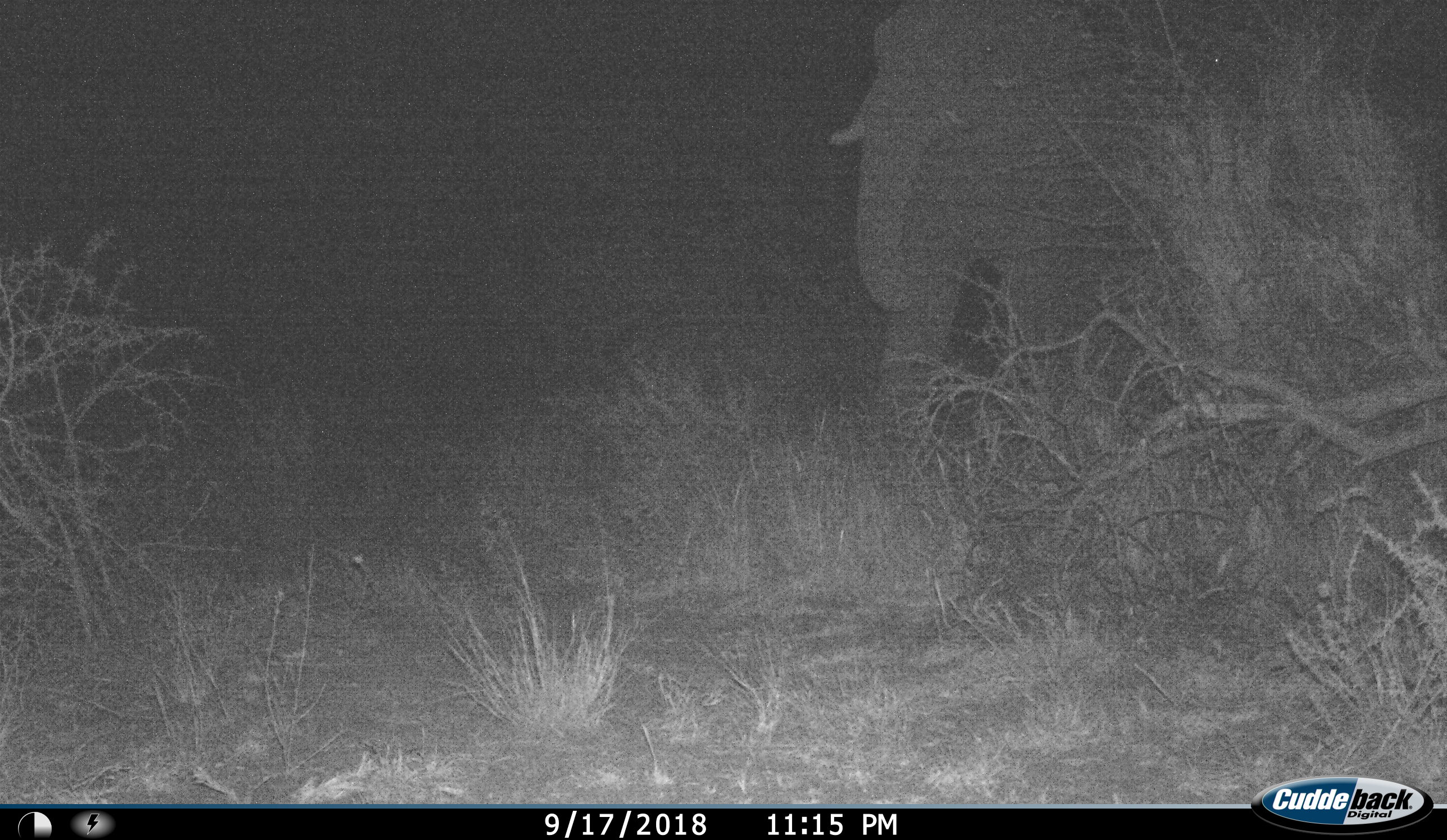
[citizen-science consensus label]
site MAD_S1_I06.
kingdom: Animalia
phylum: Chordata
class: Mammalia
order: Proboscidea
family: Elephantidae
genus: Loxodonta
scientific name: Loxodonta africana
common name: african bush elephant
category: elephant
Elephant (african bush elephant) (Loxodonta africana), count 1. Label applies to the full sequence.